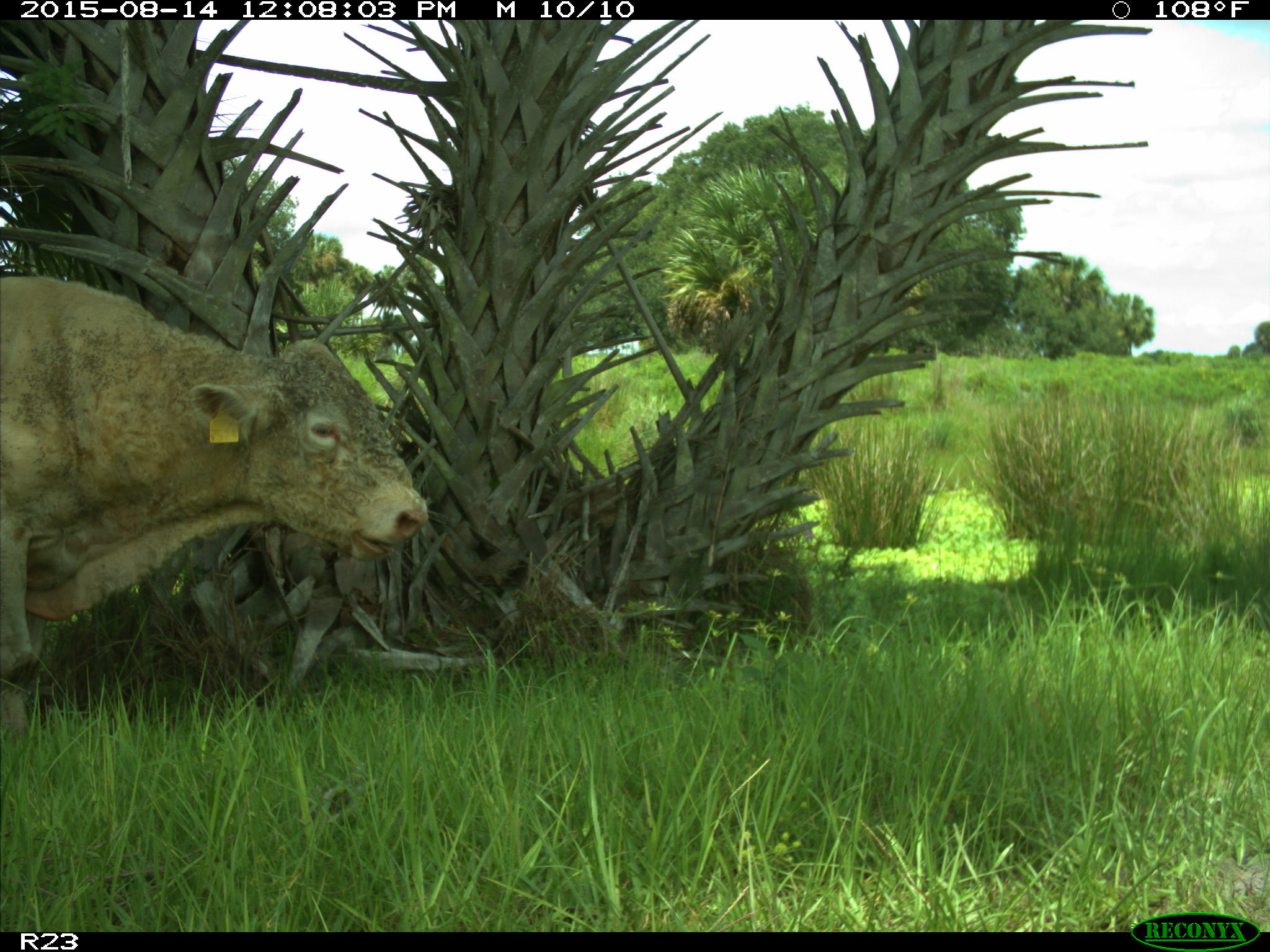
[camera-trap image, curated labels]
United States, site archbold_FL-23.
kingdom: Animalia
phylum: Chordata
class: Mammalia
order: Artiodactyla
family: Bovidae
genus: Bos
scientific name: Bos taurus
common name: domestic cow